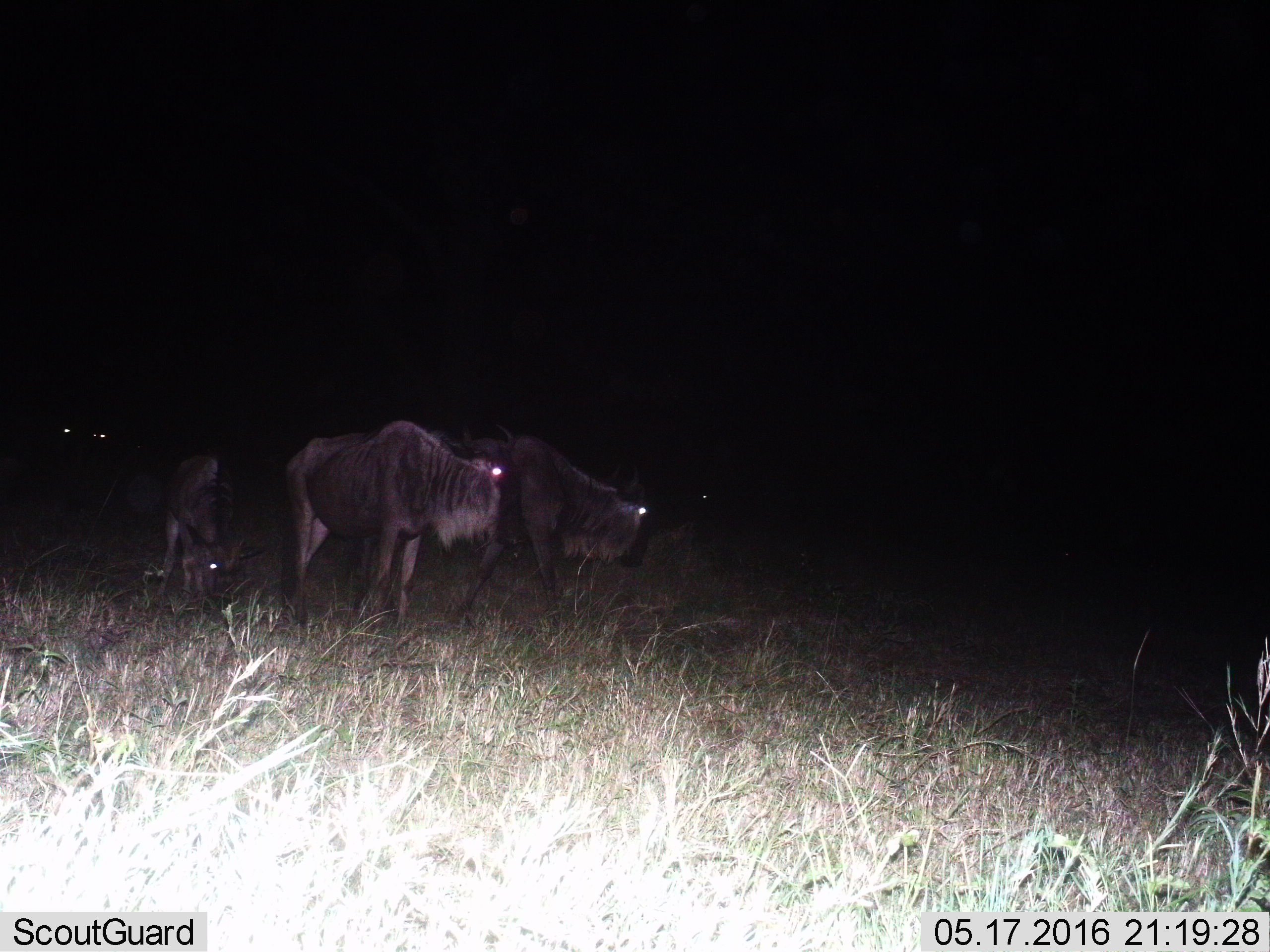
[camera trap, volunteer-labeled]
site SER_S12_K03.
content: unidentified animal